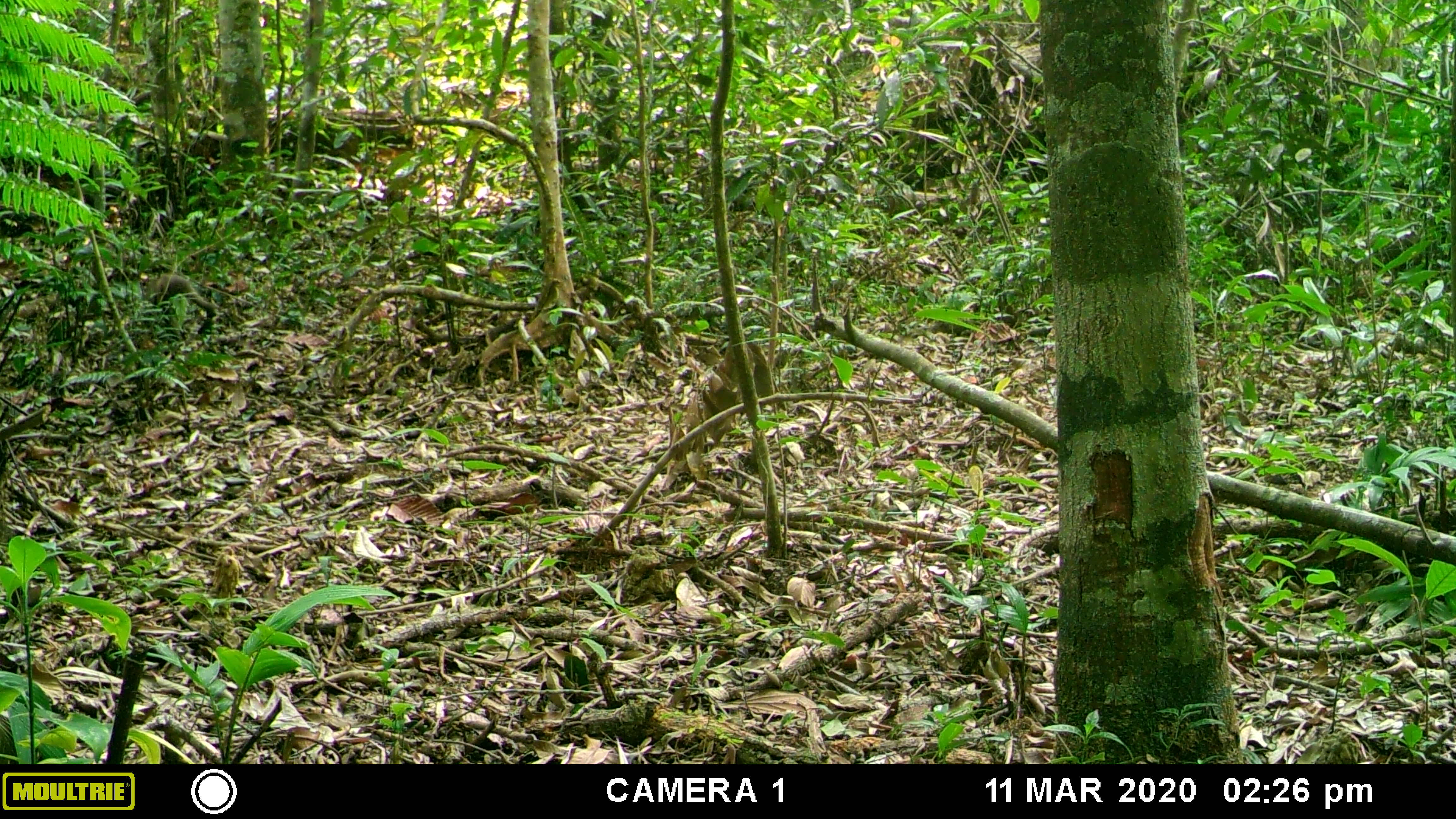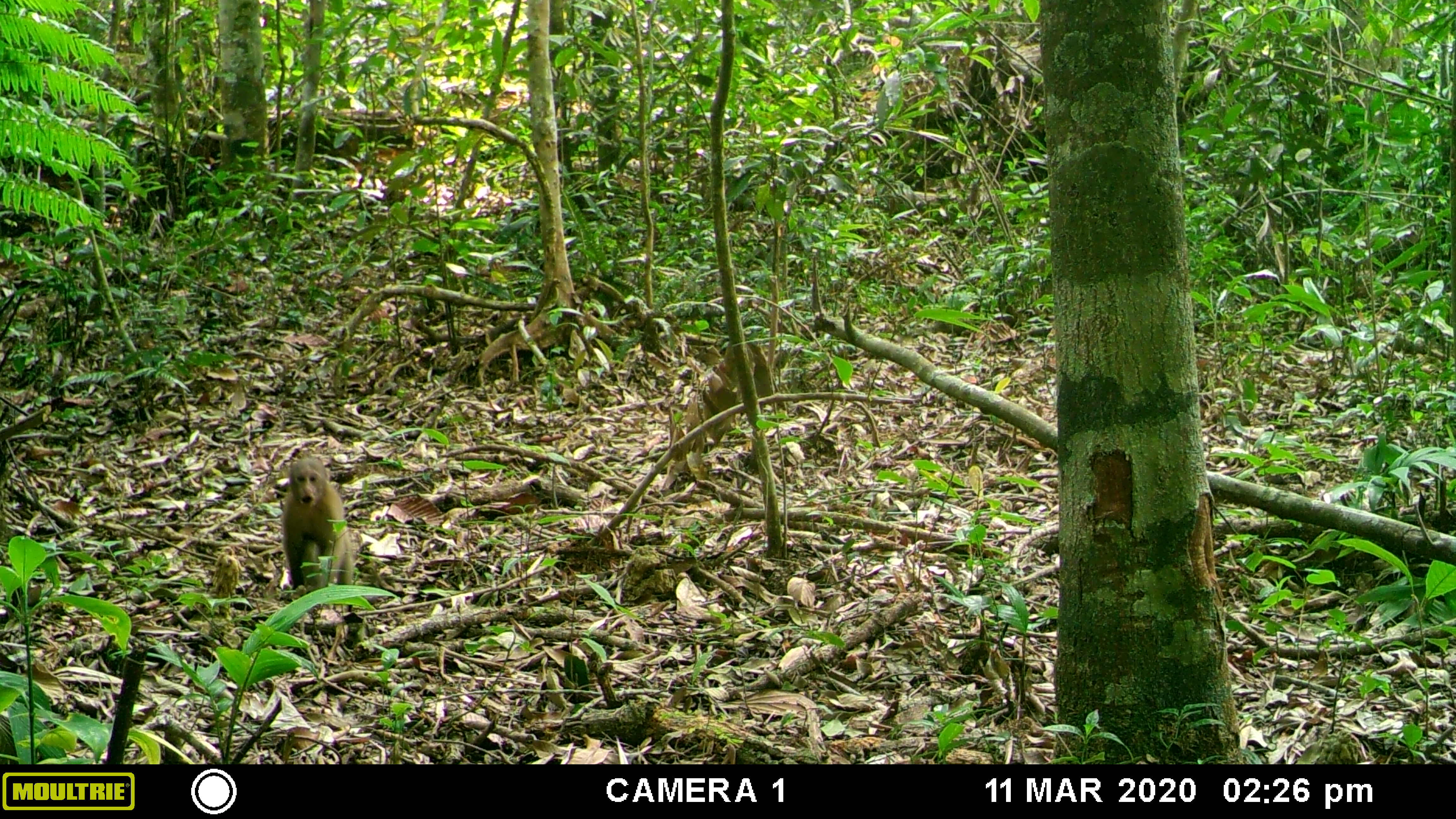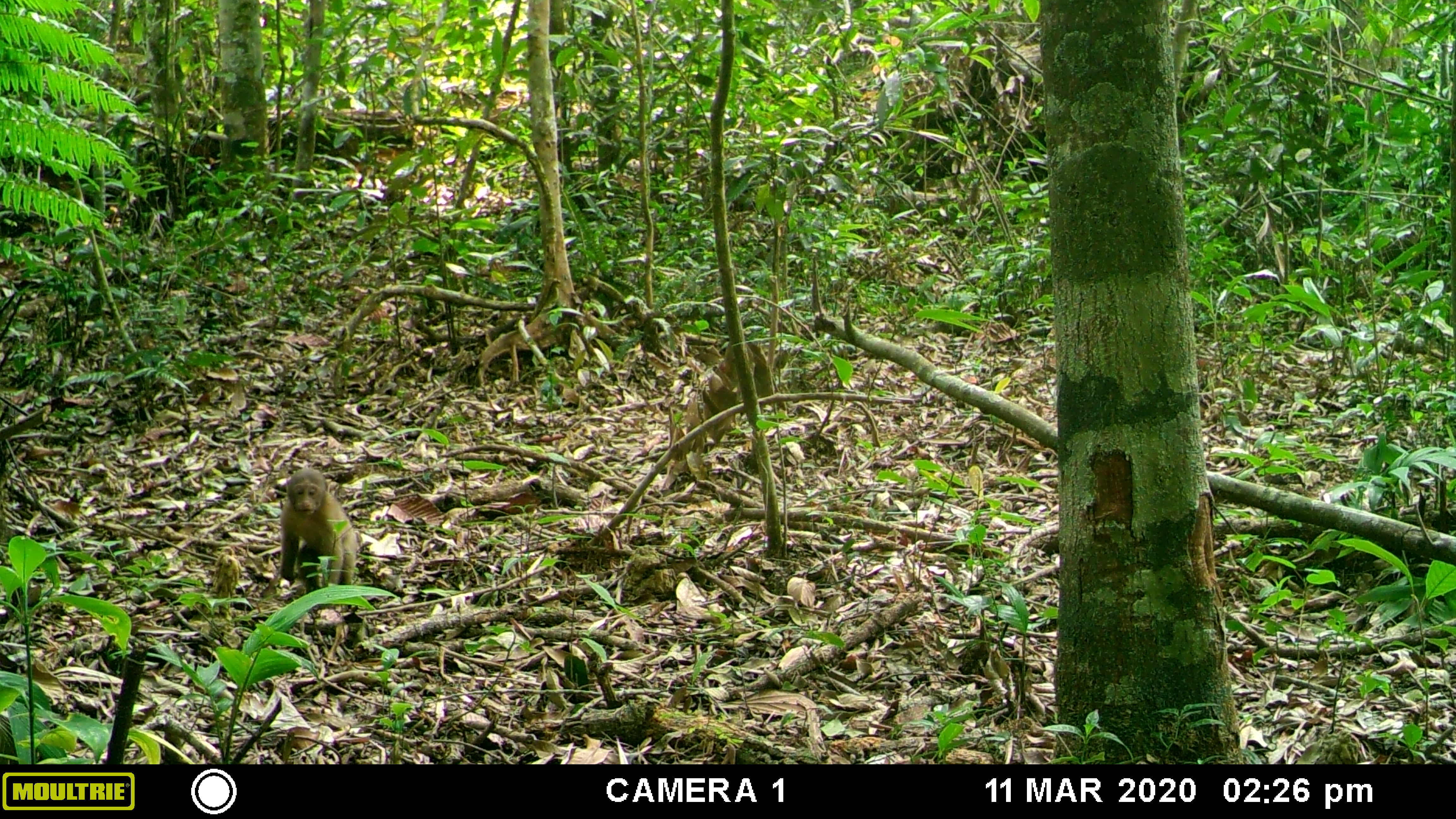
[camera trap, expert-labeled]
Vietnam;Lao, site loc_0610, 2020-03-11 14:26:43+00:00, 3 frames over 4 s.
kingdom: Animalia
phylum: Chordata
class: Mammalia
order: Primates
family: Cercopithecidae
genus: Macaca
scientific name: Macaca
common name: macaques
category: assam or rhesus macaque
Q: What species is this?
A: Assam or rhesus macaque (macaques) (Macaca).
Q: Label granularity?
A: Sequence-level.